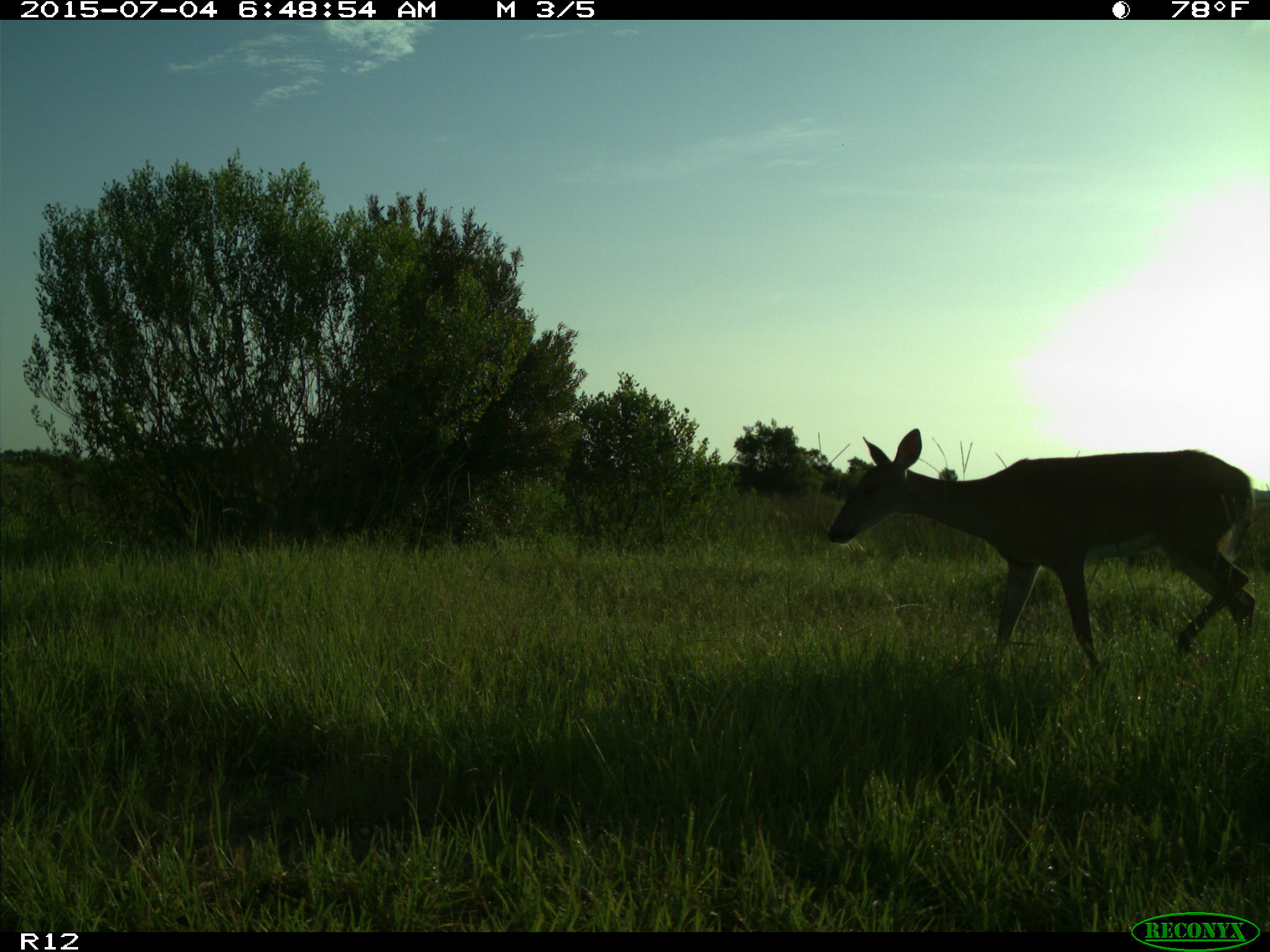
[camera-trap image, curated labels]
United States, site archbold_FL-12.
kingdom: Animalia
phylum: Chordata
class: Mammalia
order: Artiodactyla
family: Cervidae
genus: Odocoileus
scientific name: Odocoileus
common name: deer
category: unidentified deer